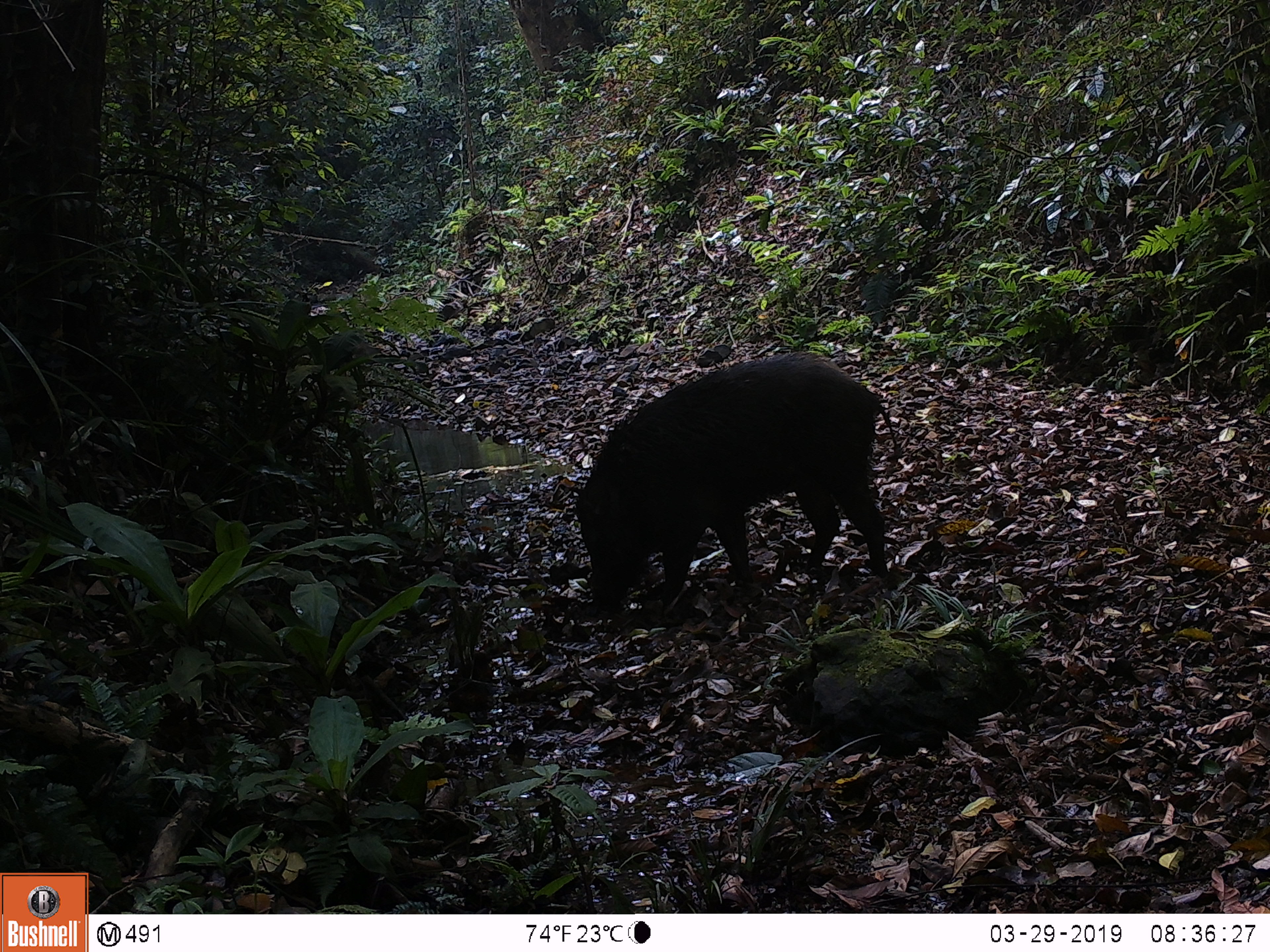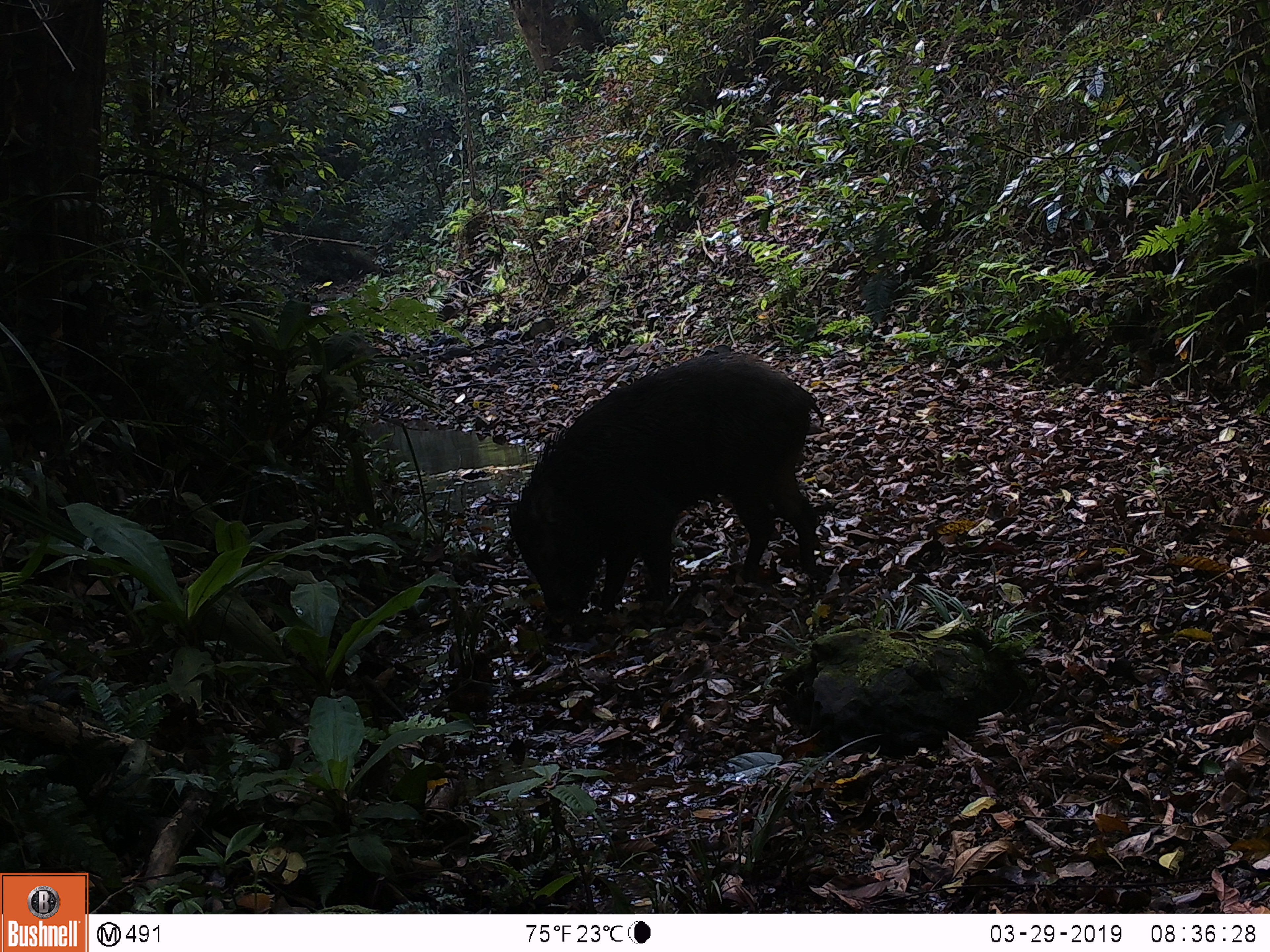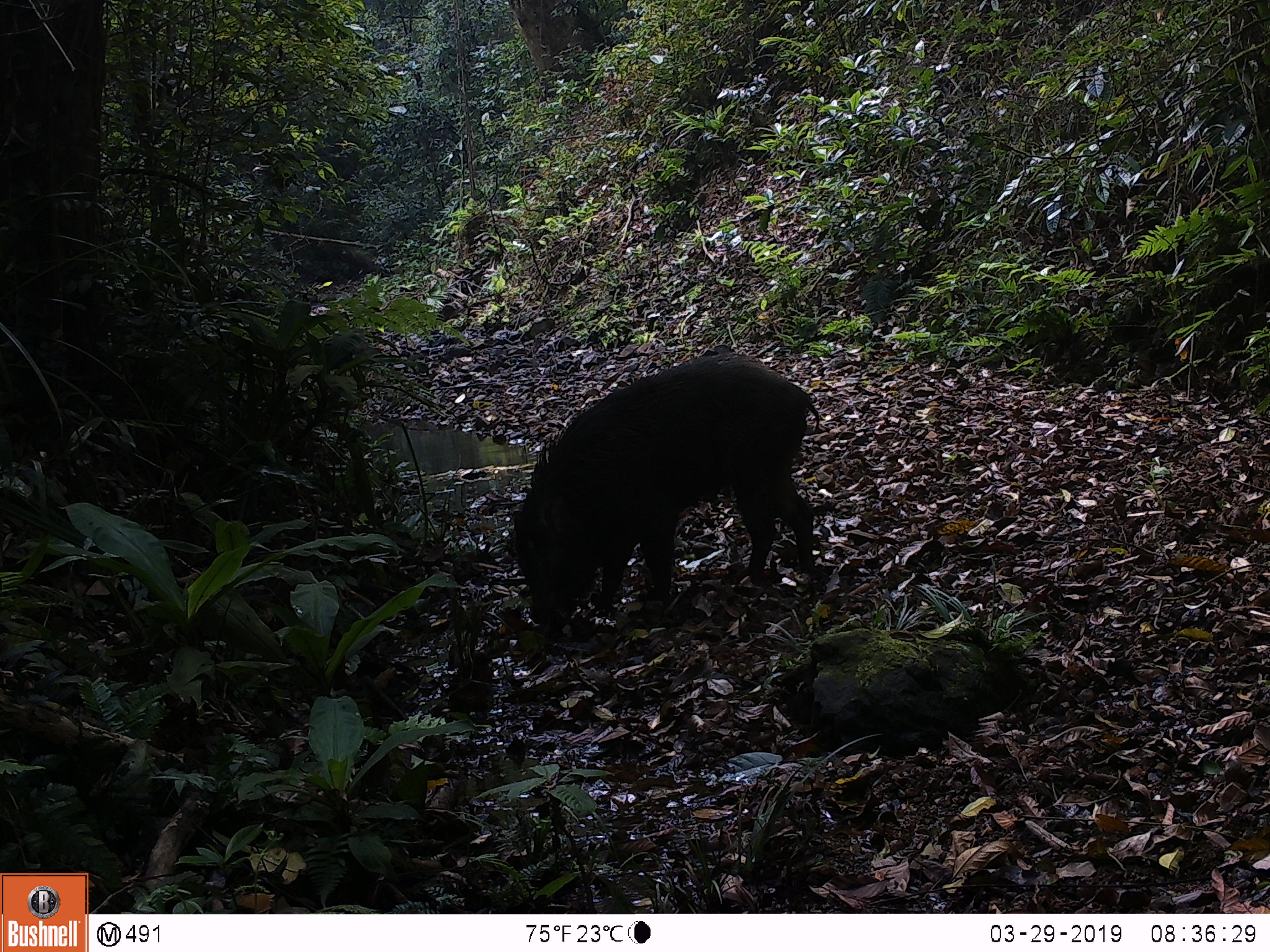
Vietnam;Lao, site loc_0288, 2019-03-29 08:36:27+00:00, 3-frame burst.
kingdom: Animalia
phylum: Chordata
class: Mammalia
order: Artiodactyla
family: Suidae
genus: Sus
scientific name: Sus scrofa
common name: eurasian wild pig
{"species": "eurasian wild pig (Sus scrofa)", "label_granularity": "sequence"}